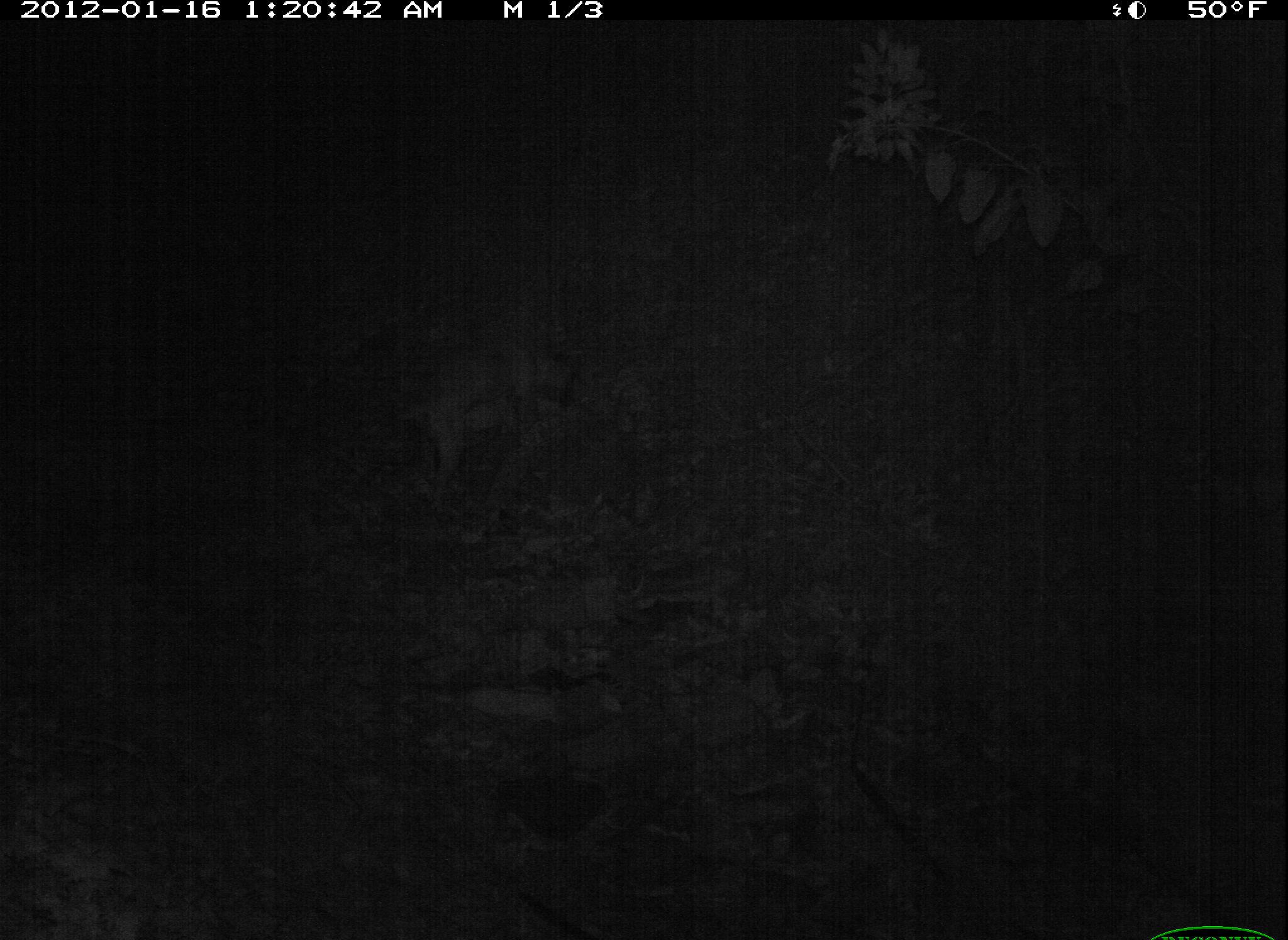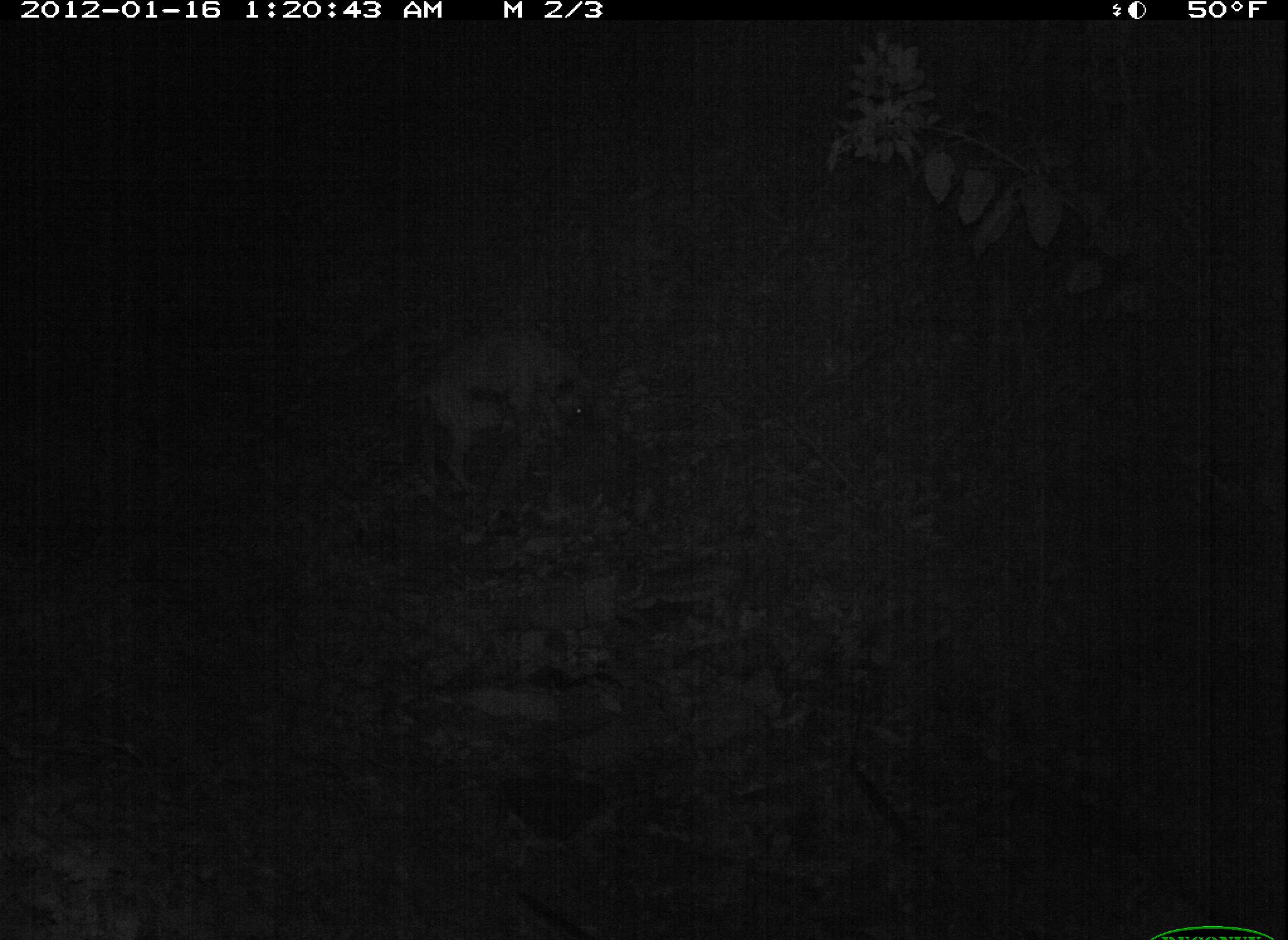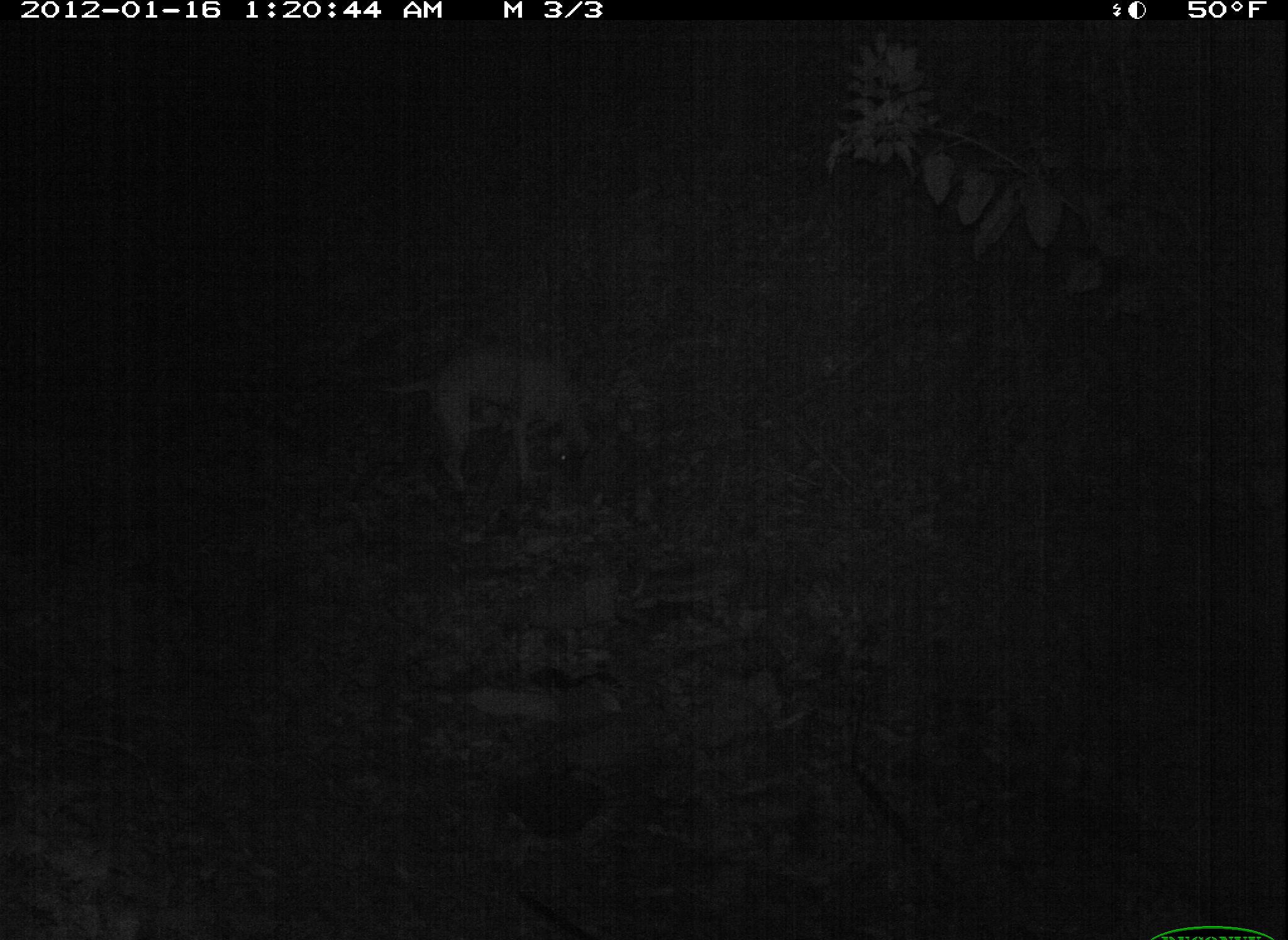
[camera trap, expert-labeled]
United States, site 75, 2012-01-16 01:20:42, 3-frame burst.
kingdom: Animalia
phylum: Chordata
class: Mammalia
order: Carnivora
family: Canidae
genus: Canis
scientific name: Canis familiaris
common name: domestic dog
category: dog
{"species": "dog (domestic dog) (Canis familiaris)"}